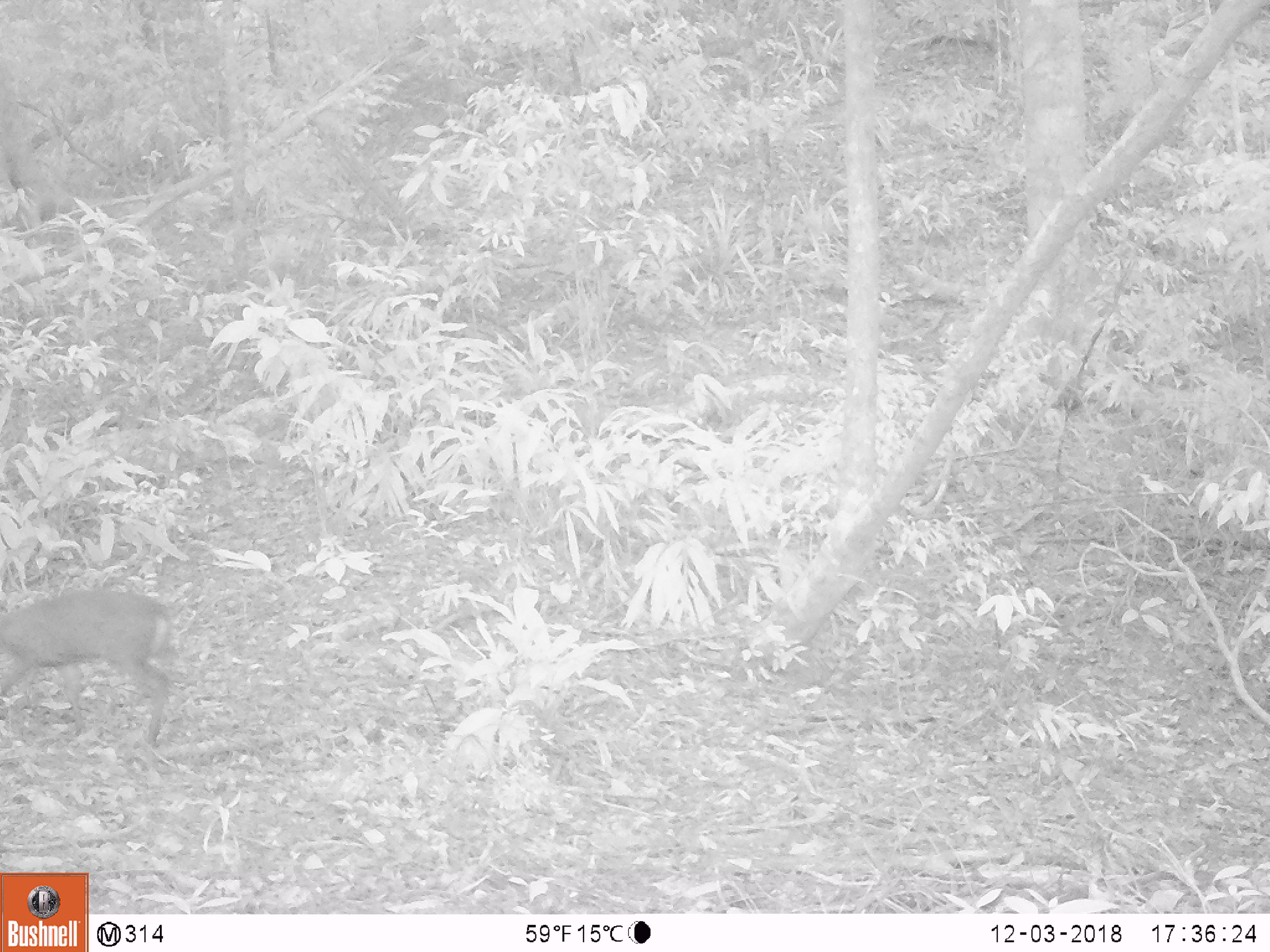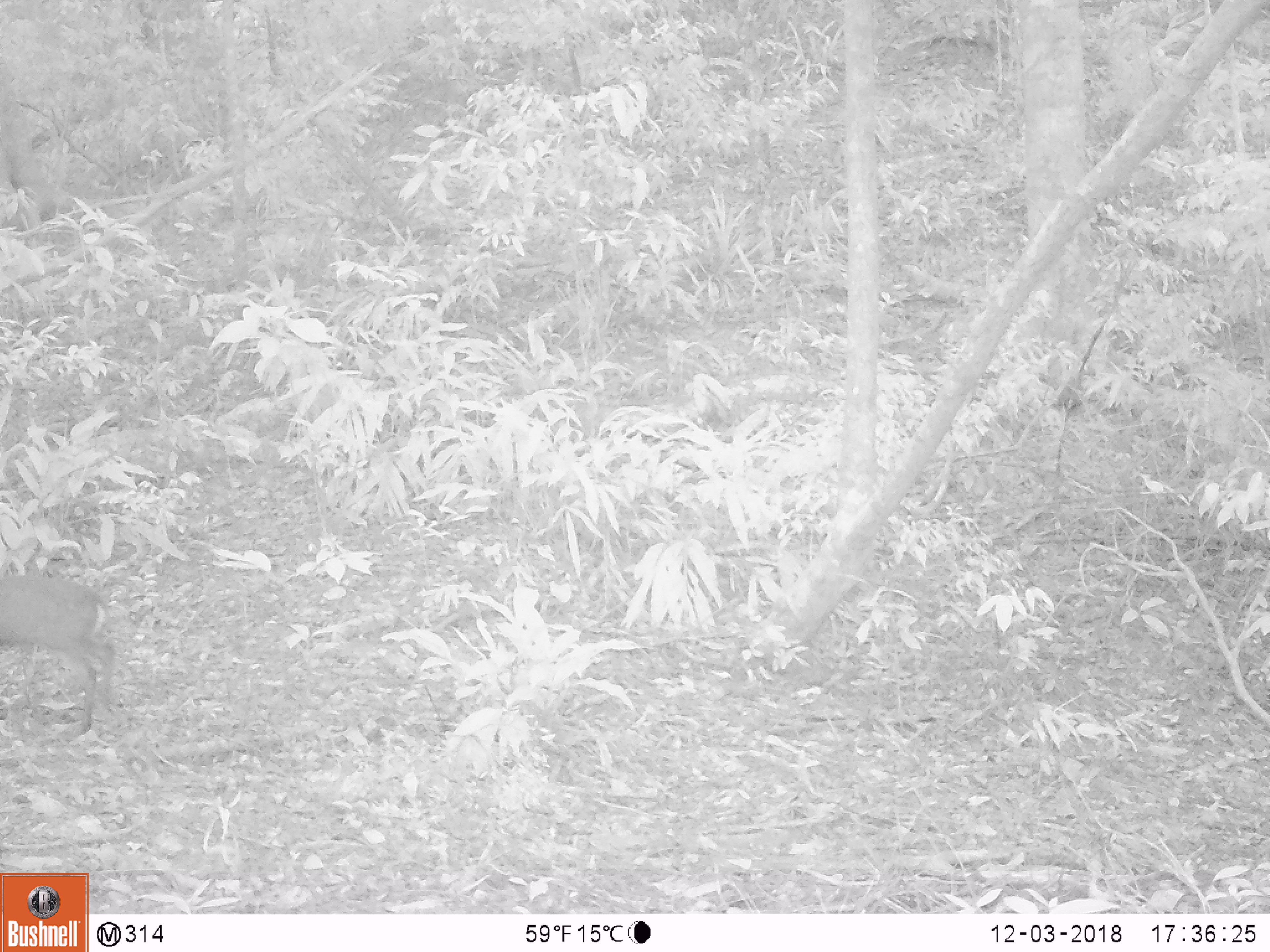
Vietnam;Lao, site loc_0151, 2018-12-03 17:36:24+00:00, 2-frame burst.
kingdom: Animalia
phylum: Chordata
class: Mammalia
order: Artiodactyla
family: Cervidae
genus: Muntiacus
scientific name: Muntiacus rooseveltorum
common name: roosevelt's muntjac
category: roosevelts muntjac group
Roosevelts muntjac group (roosevelt's muntjac) (Muntiacus rooseveltorum). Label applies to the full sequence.